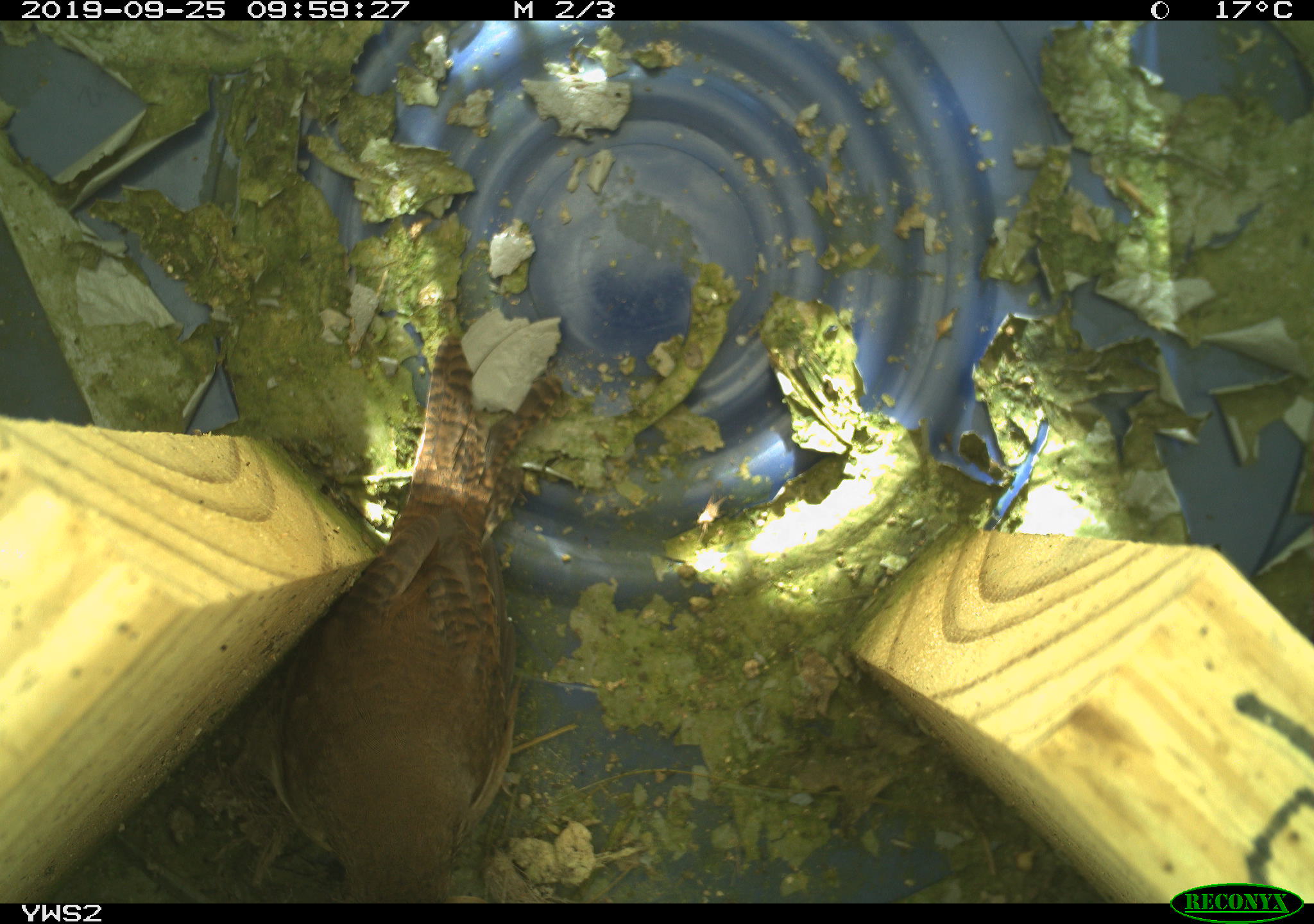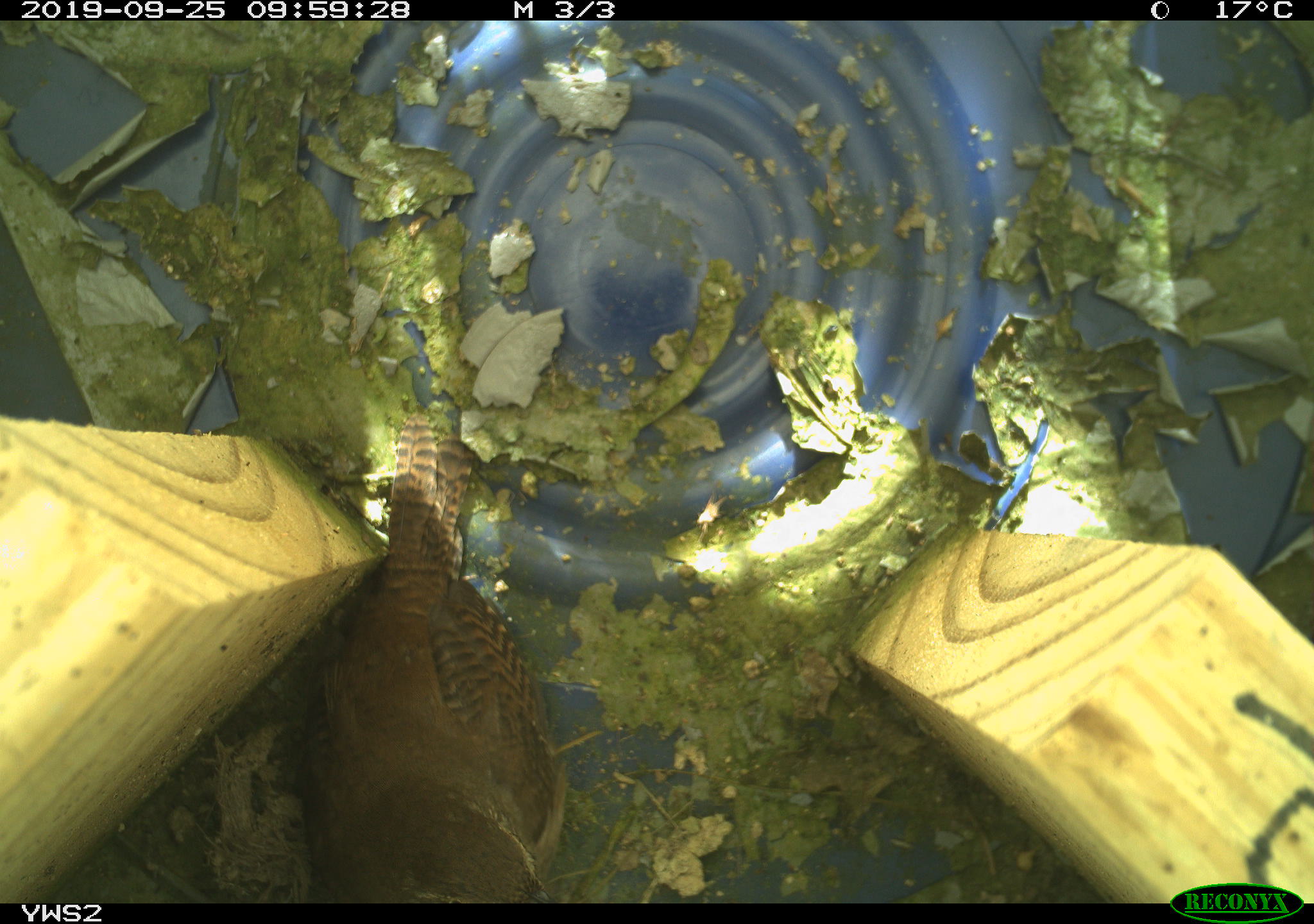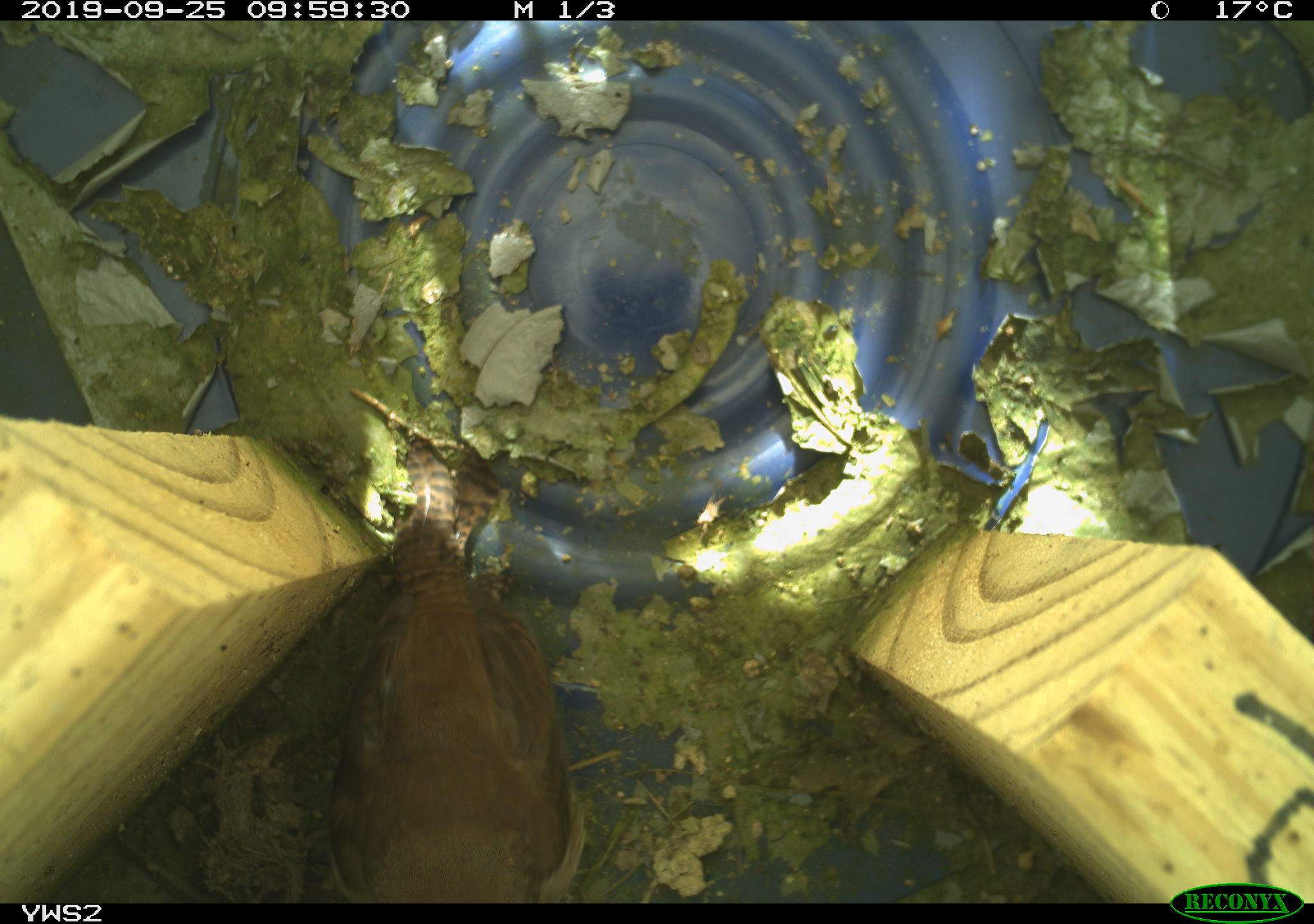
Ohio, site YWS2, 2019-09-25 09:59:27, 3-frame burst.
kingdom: Animalia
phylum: Chordata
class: Aves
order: Passeriformes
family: Troglodytidae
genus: Troglodytes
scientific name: Troglodytes aedon aedon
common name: northern house wren